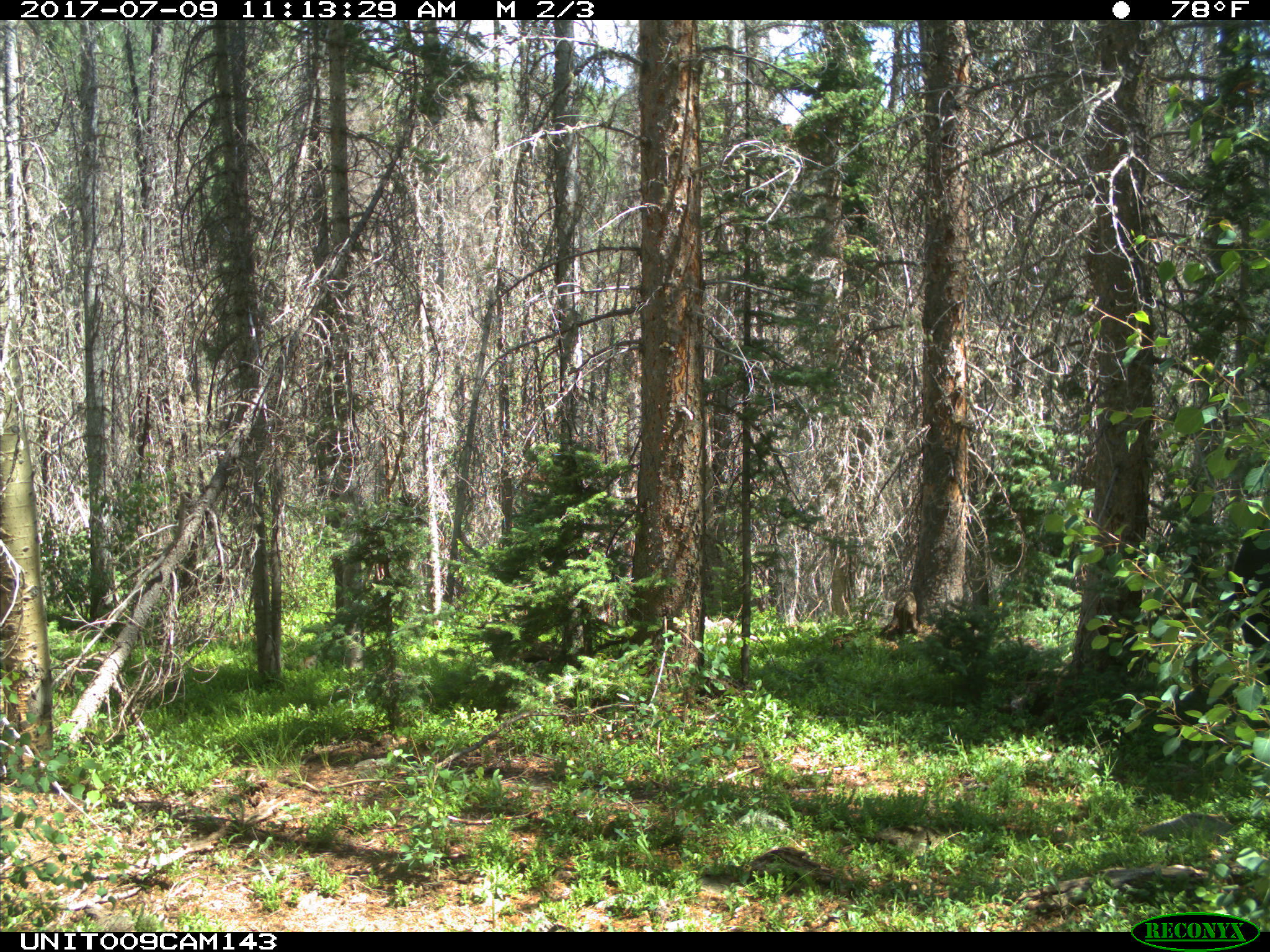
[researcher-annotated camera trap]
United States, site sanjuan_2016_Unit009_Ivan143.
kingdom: Animalia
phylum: Chordata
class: Mammalia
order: Artiodactyla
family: Bovidae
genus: Bos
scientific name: Bos taurus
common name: domestic cow